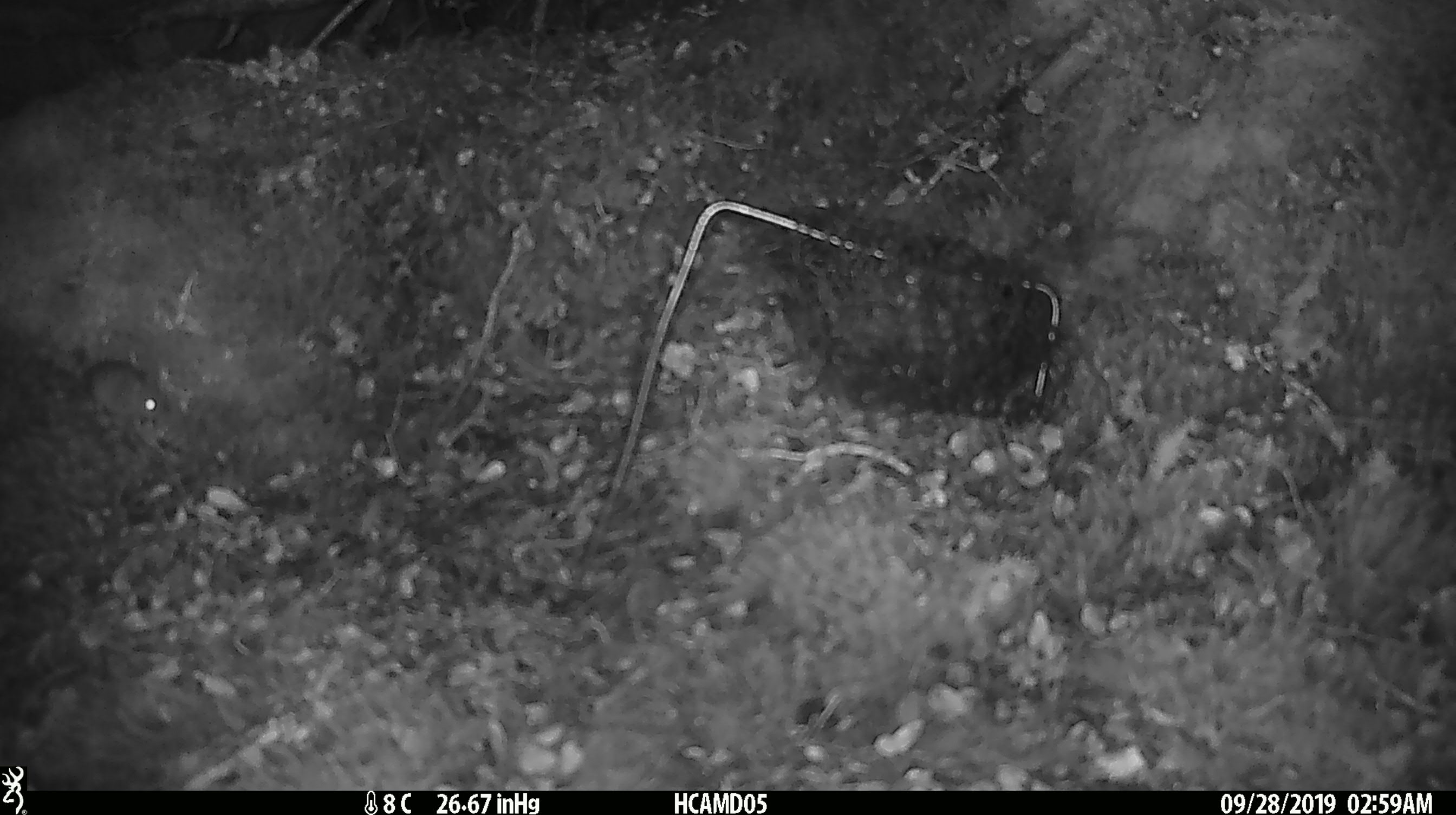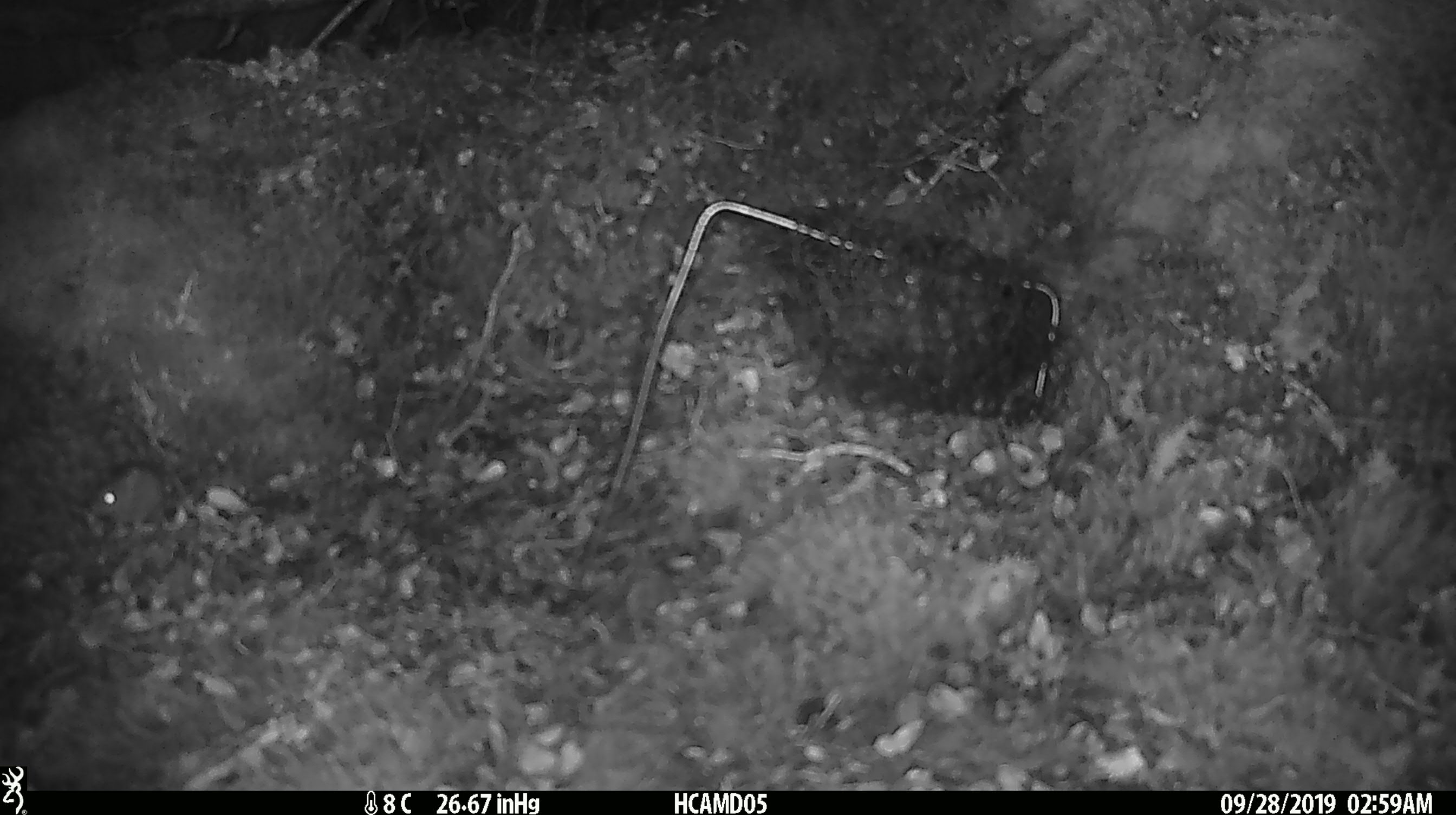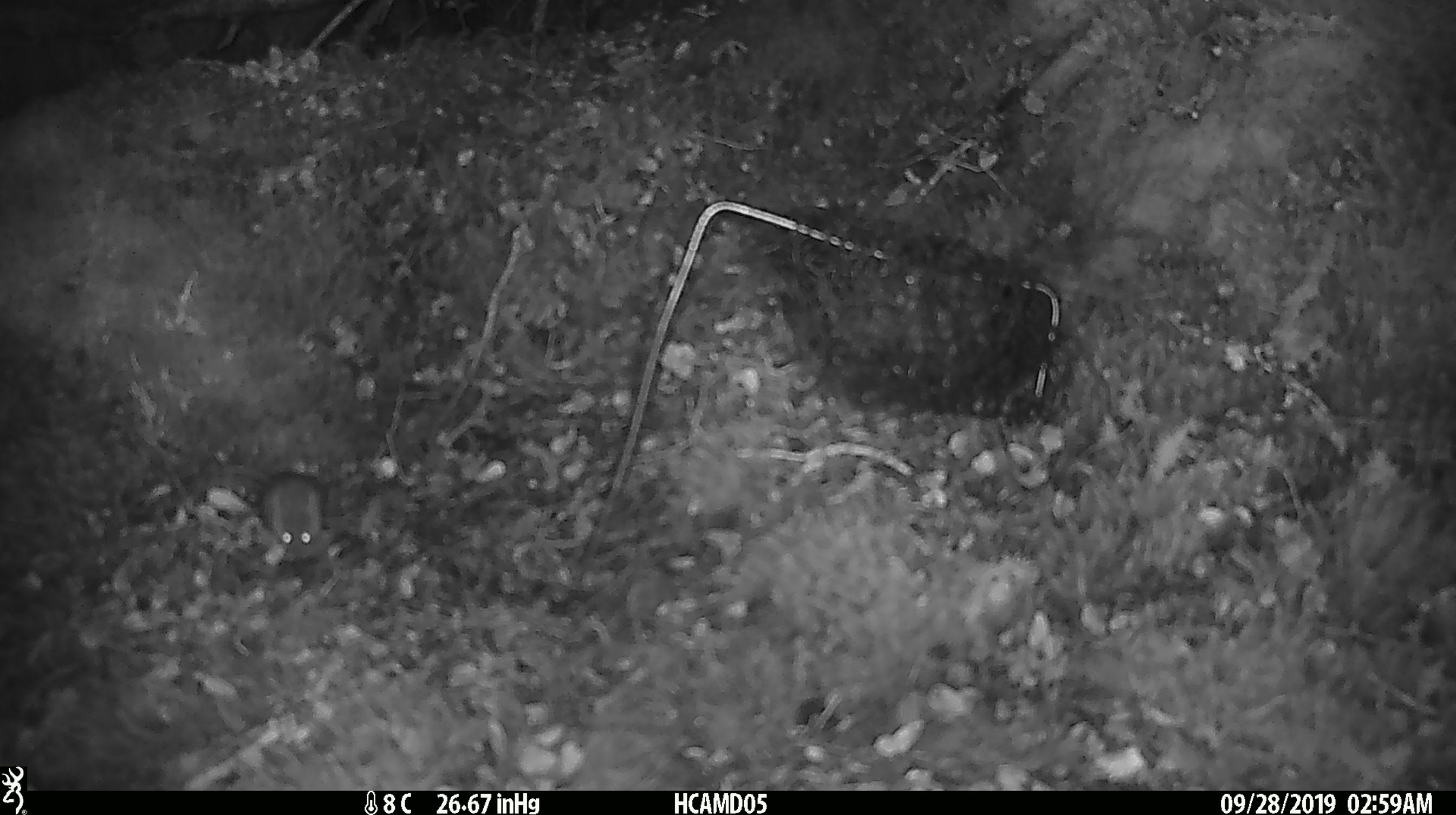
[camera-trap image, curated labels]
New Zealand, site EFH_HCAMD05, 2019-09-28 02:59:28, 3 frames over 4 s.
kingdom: Animalia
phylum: Chordata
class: Mammalia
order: Rodentia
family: Muridae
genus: Mus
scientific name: Mus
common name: mouse